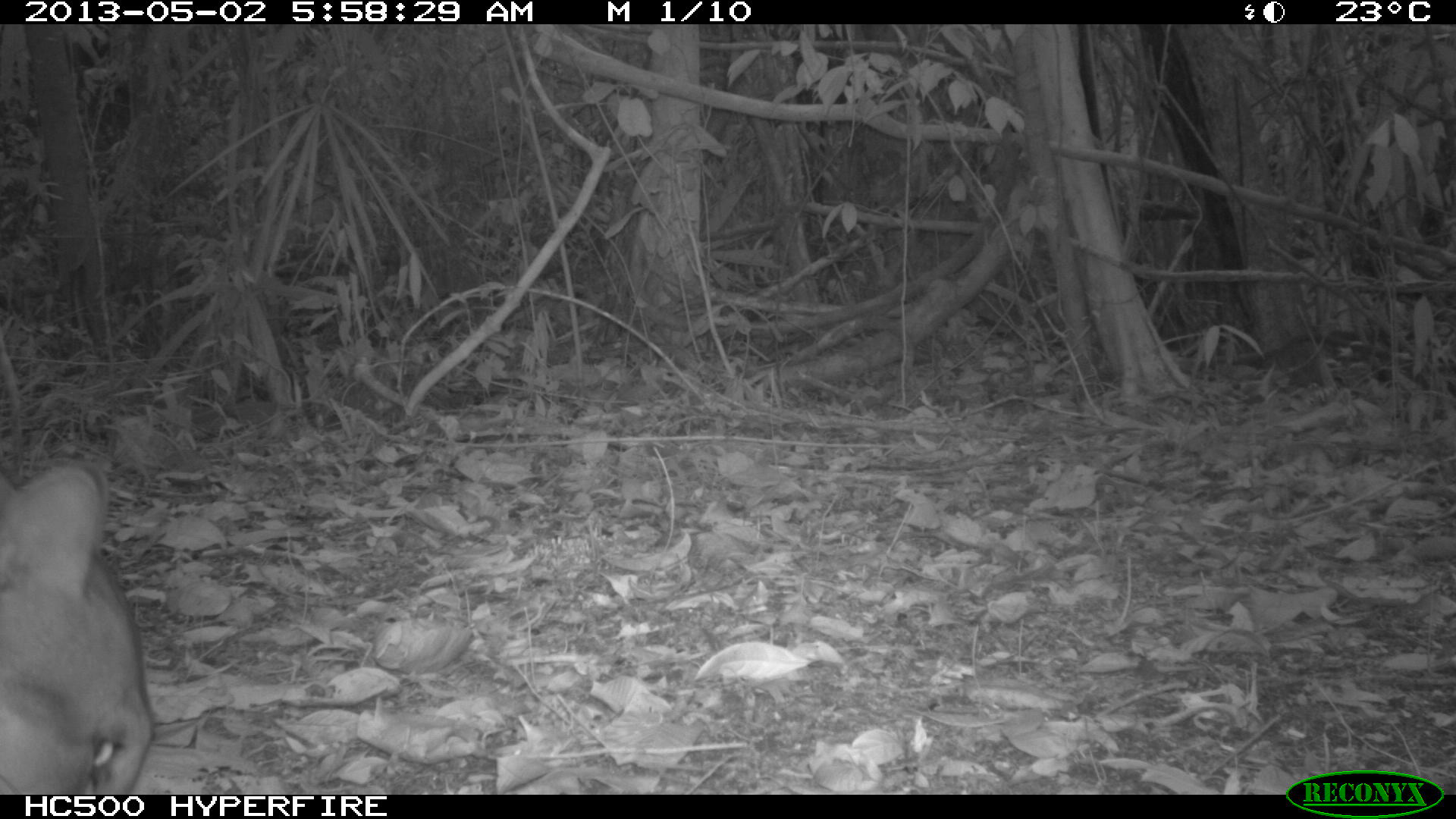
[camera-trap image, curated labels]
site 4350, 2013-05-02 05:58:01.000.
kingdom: Animalia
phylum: Chordata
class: Mammalia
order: Carnivora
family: Felidae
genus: Puma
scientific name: Puma concolor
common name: mountain lion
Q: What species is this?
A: Puma concolor (mountain lion).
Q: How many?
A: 1.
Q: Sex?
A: Male.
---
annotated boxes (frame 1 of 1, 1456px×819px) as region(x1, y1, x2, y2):
puma concolor: region(0, 453, 155, 795)